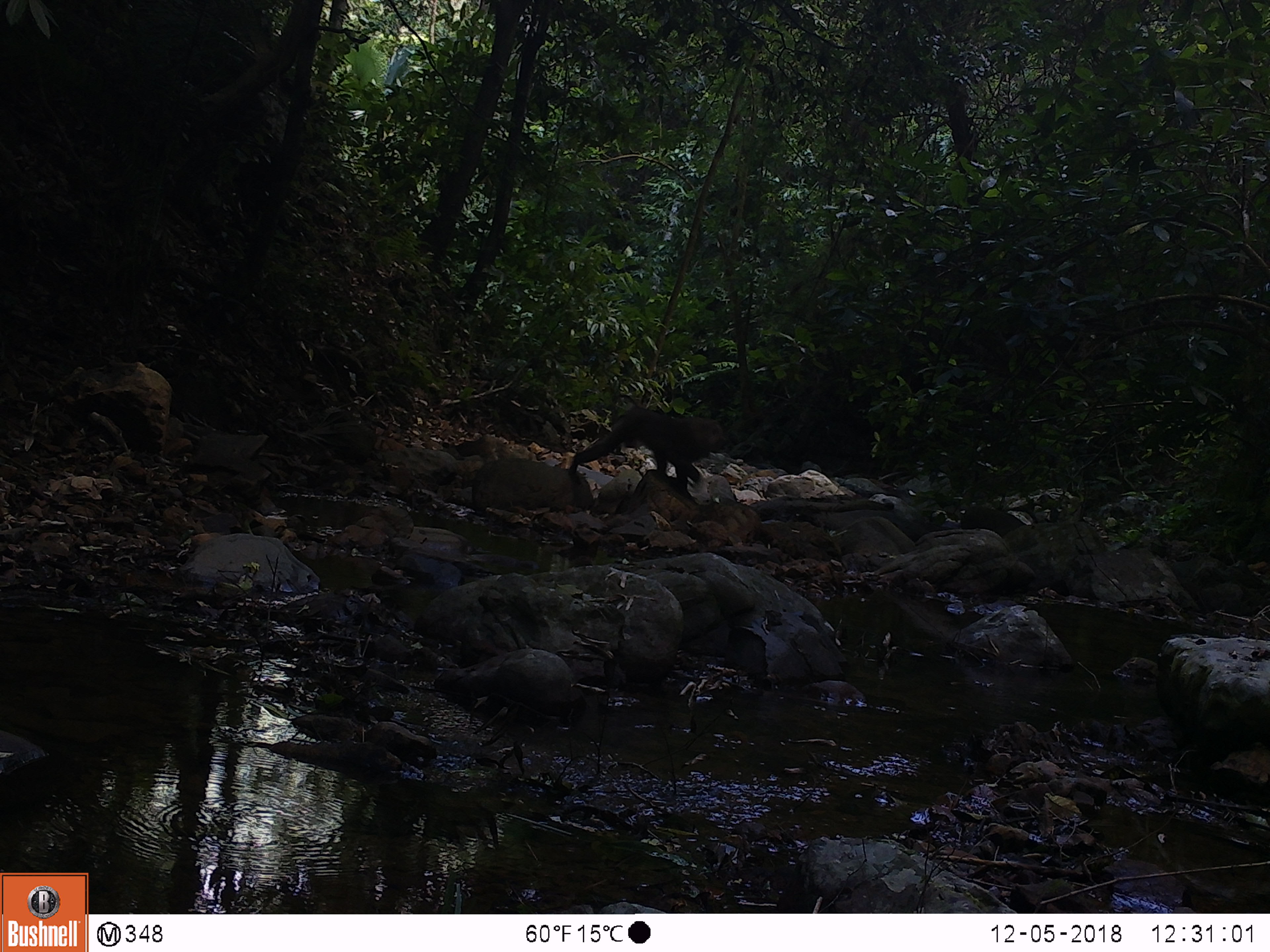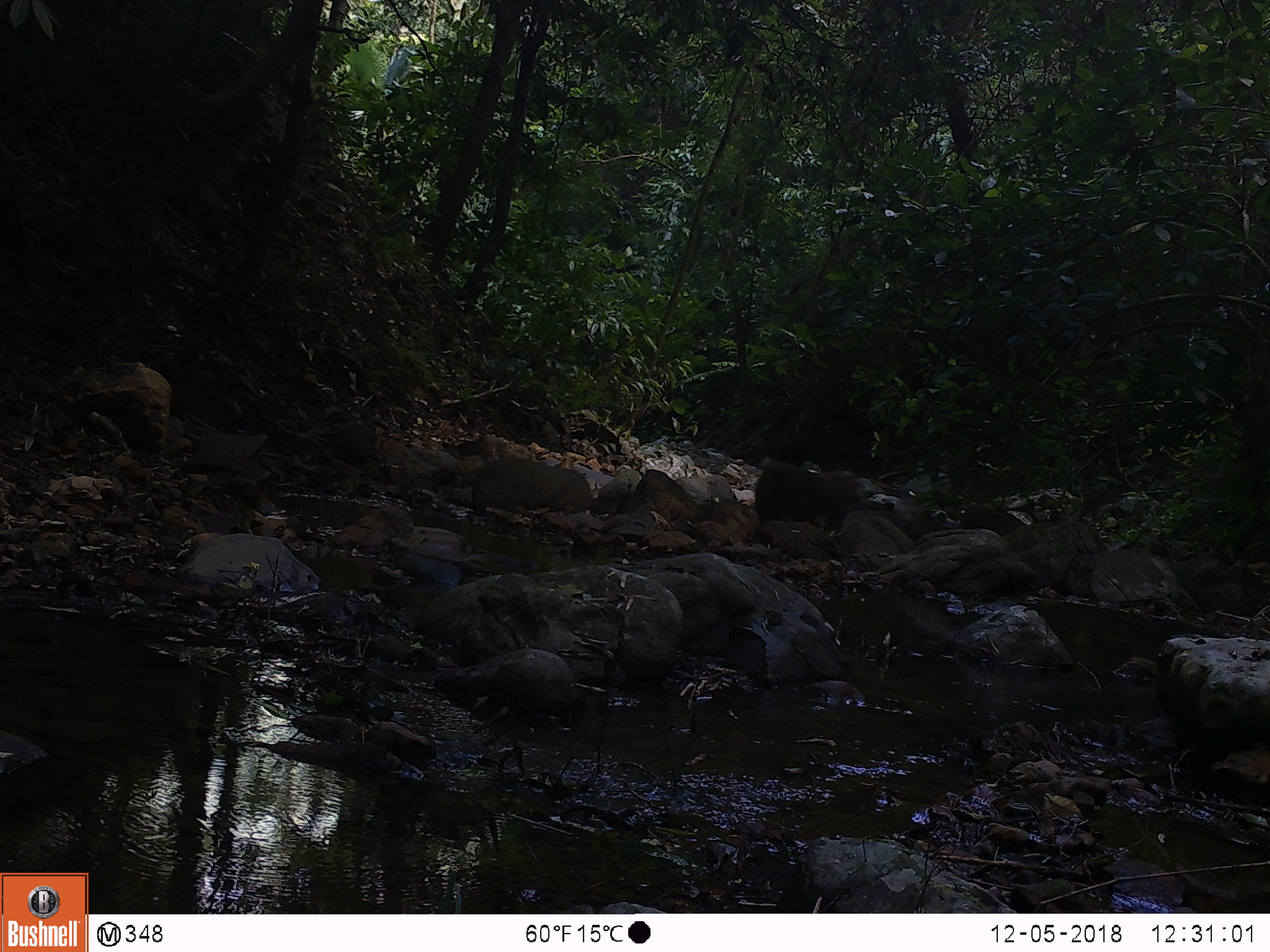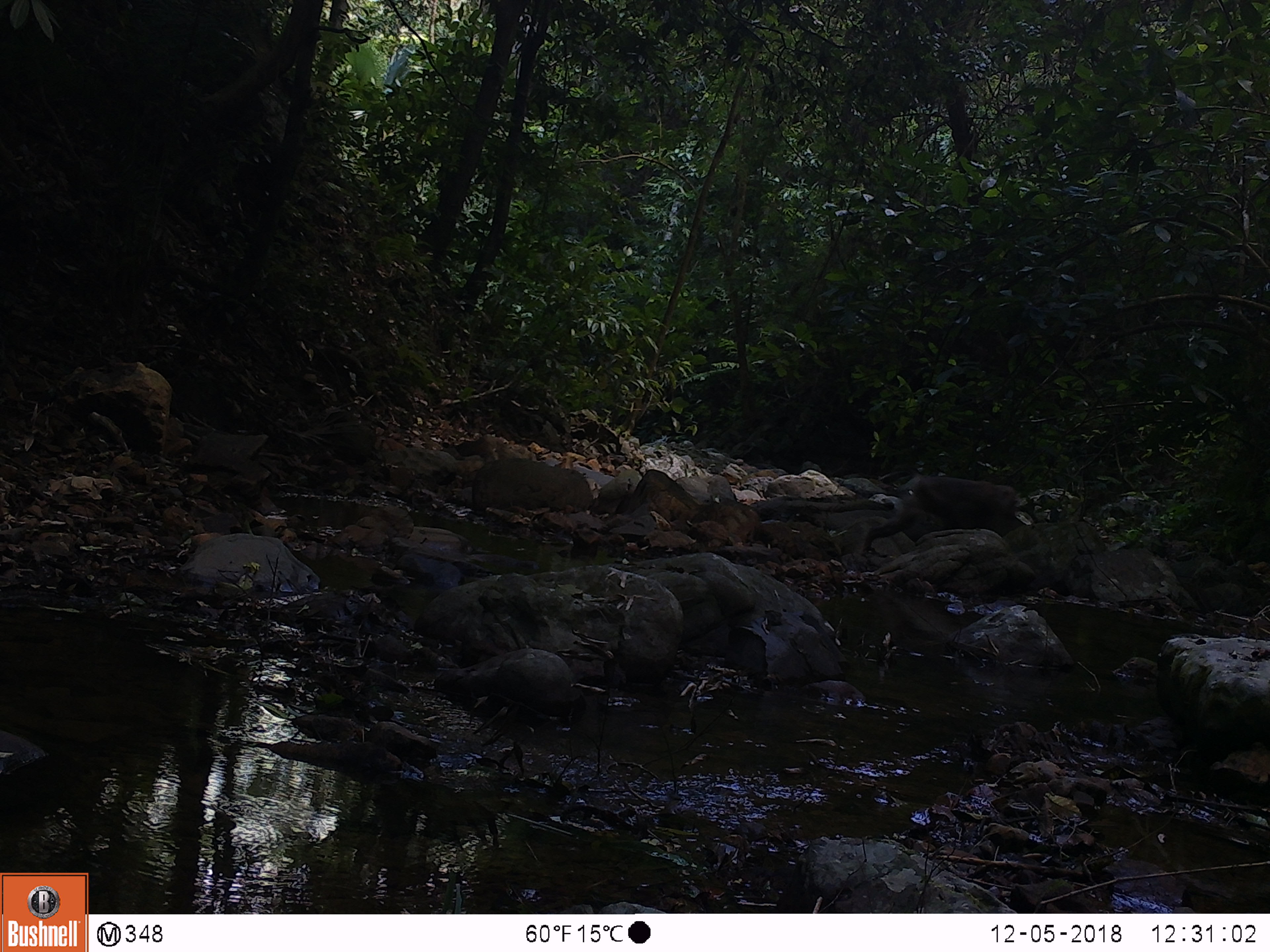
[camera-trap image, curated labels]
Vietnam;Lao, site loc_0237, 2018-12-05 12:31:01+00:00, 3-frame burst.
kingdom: Animalia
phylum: Chordata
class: Mammalia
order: Primates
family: Cercopithecidae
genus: Macaca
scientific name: Macaca nemestrina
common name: pig-tailed macaque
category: pig tailed macaque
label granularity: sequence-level